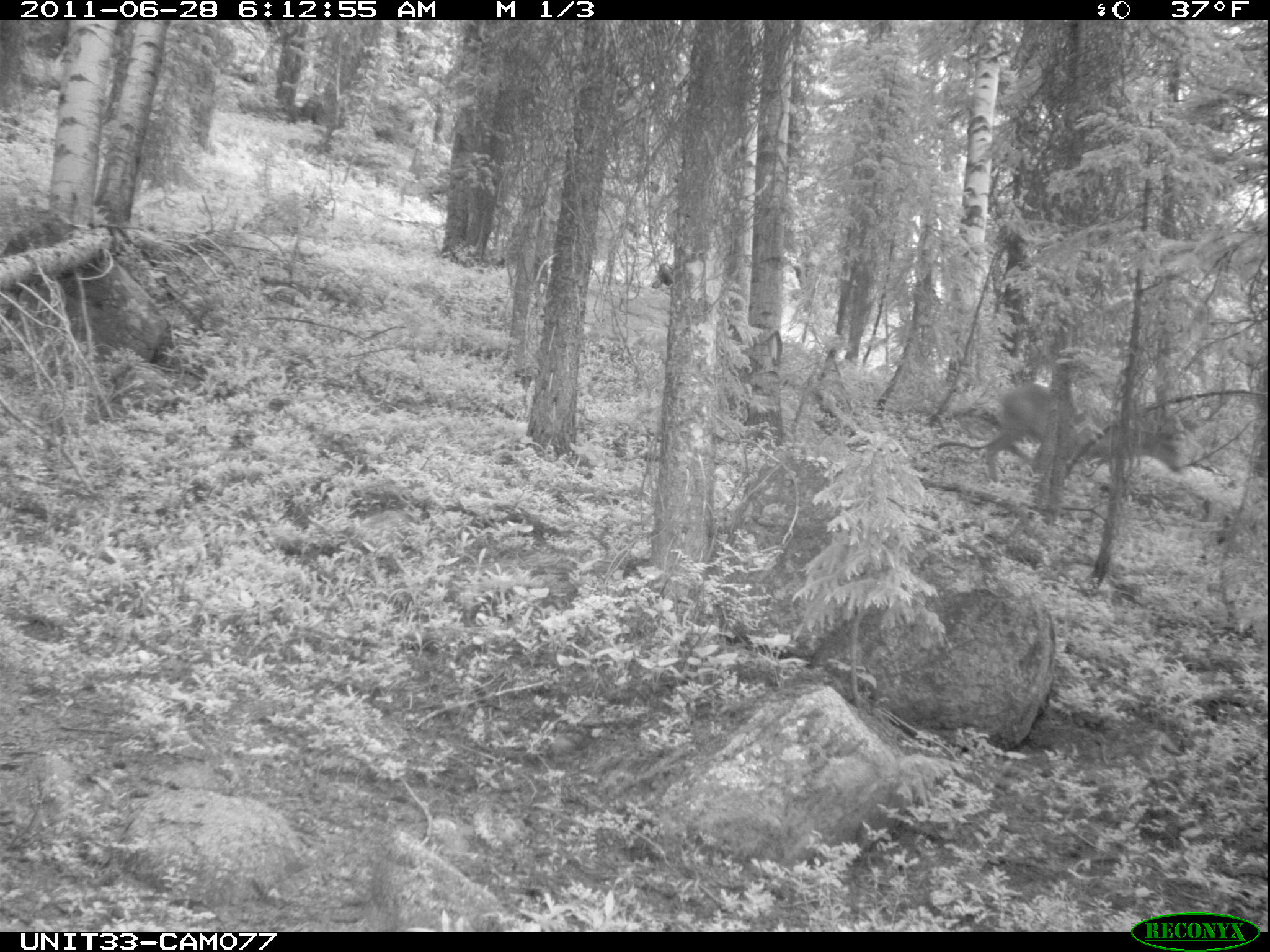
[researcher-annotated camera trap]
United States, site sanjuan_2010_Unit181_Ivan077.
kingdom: Animalia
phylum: Chordata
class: Mammalia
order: Artiodactyla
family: Cervidae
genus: Odocoileus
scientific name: Odocoileus hemionus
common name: mule deer